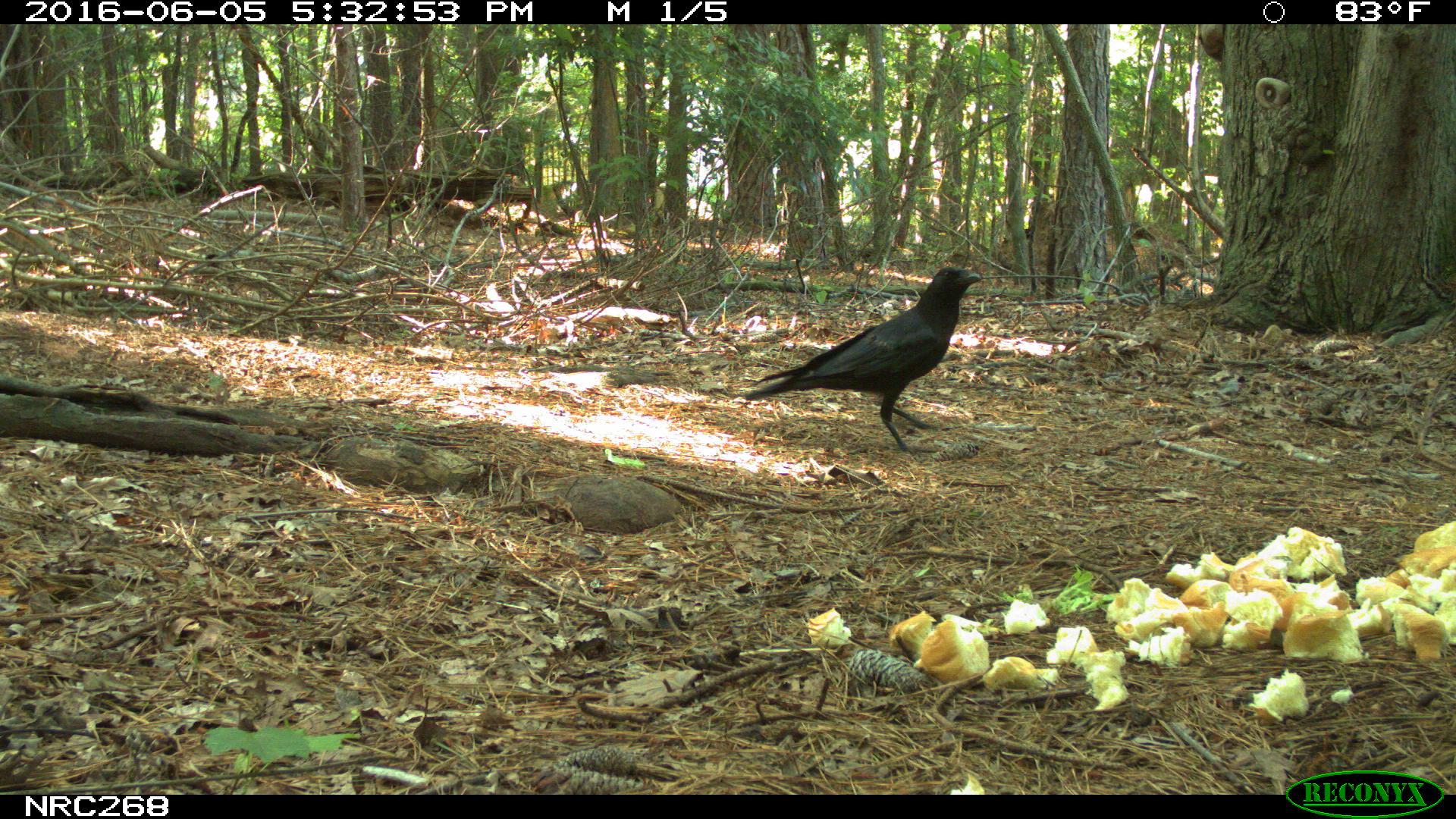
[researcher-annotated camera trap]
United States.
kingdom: Animalia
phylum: Chordata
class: Aves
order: Passeriformes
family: Corvidae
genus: Corvus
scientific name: Corvus brachyrhynchos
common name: american crow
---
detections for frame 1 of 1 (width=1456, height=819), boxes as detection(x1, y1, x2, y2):
American Crow: detection(753, 257, 989, 459)